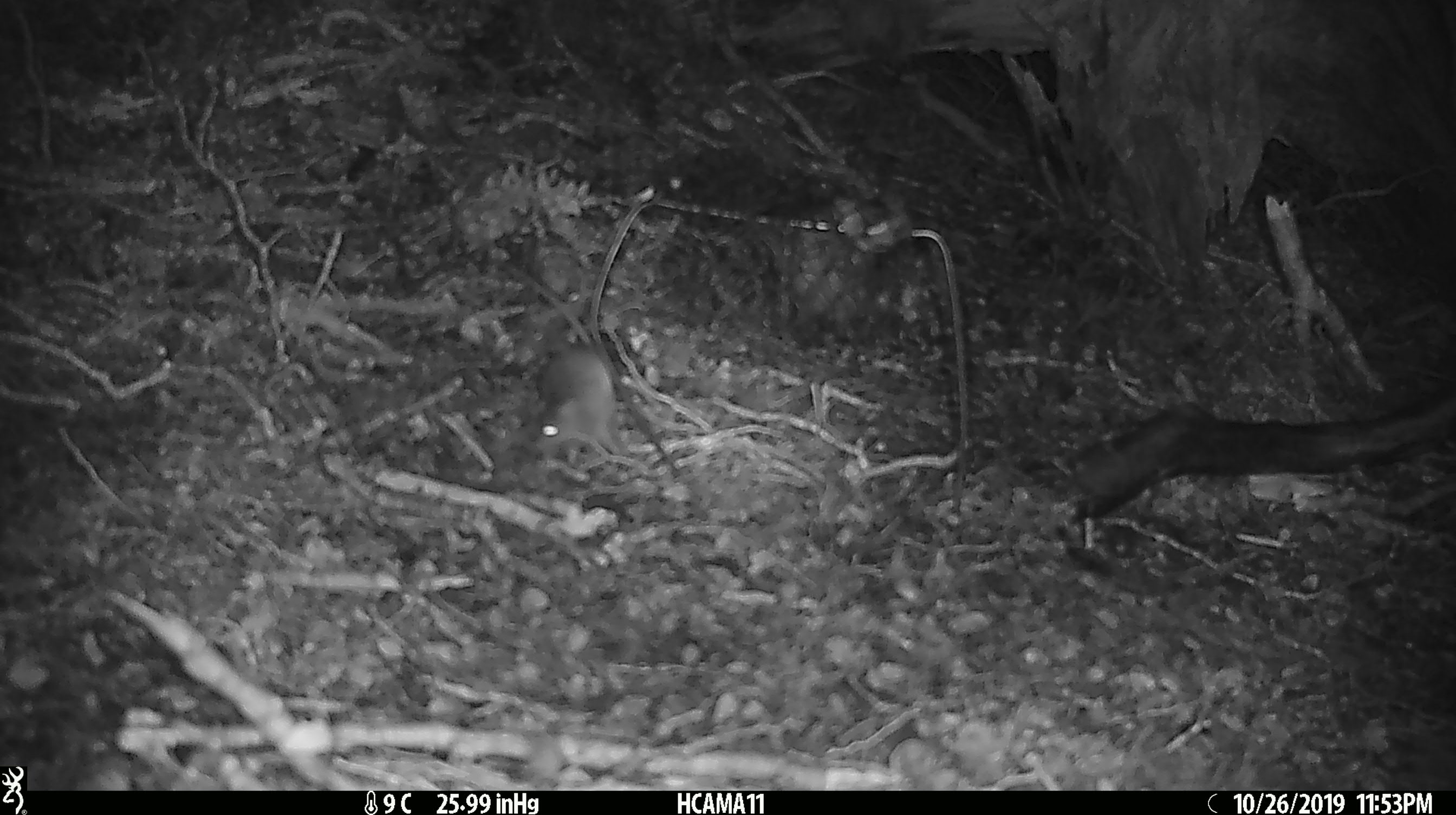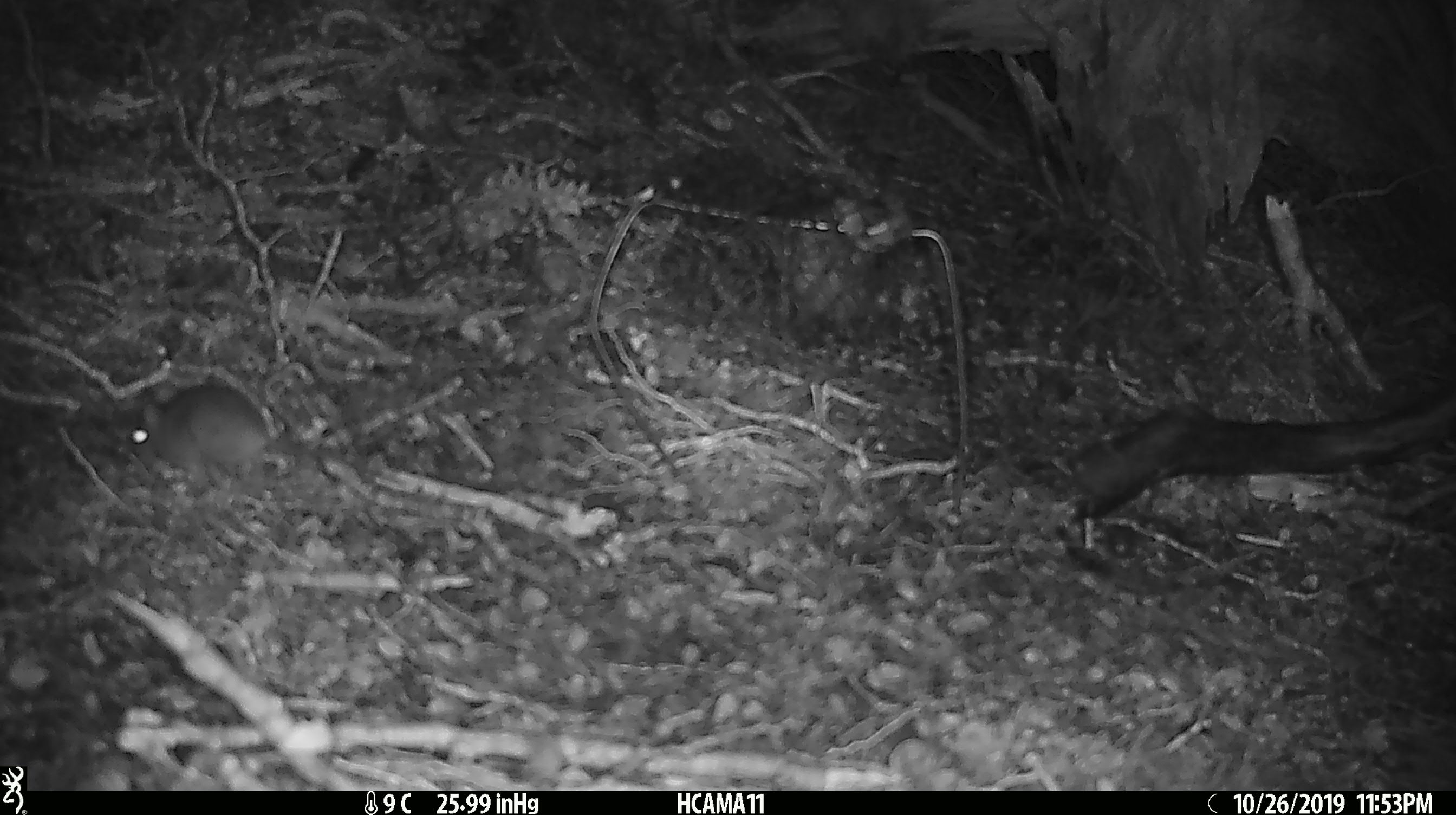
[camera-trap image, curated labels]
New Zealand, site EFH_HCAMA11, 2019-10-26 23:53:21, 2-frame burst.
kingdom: Animalia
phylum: Chordata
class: Mammalia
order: Rodentia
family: Muridae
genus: Mus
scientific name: Mus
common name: mouse